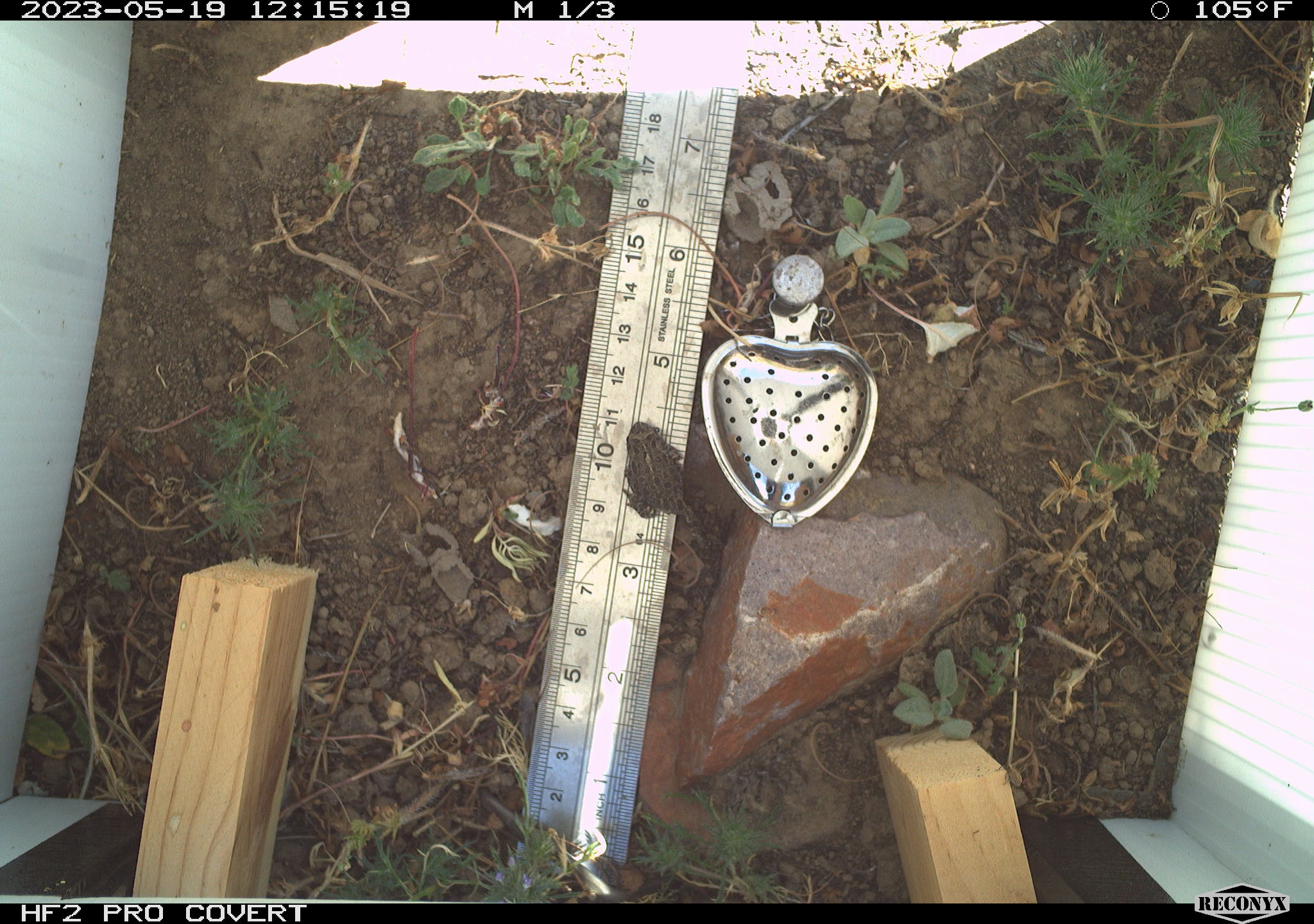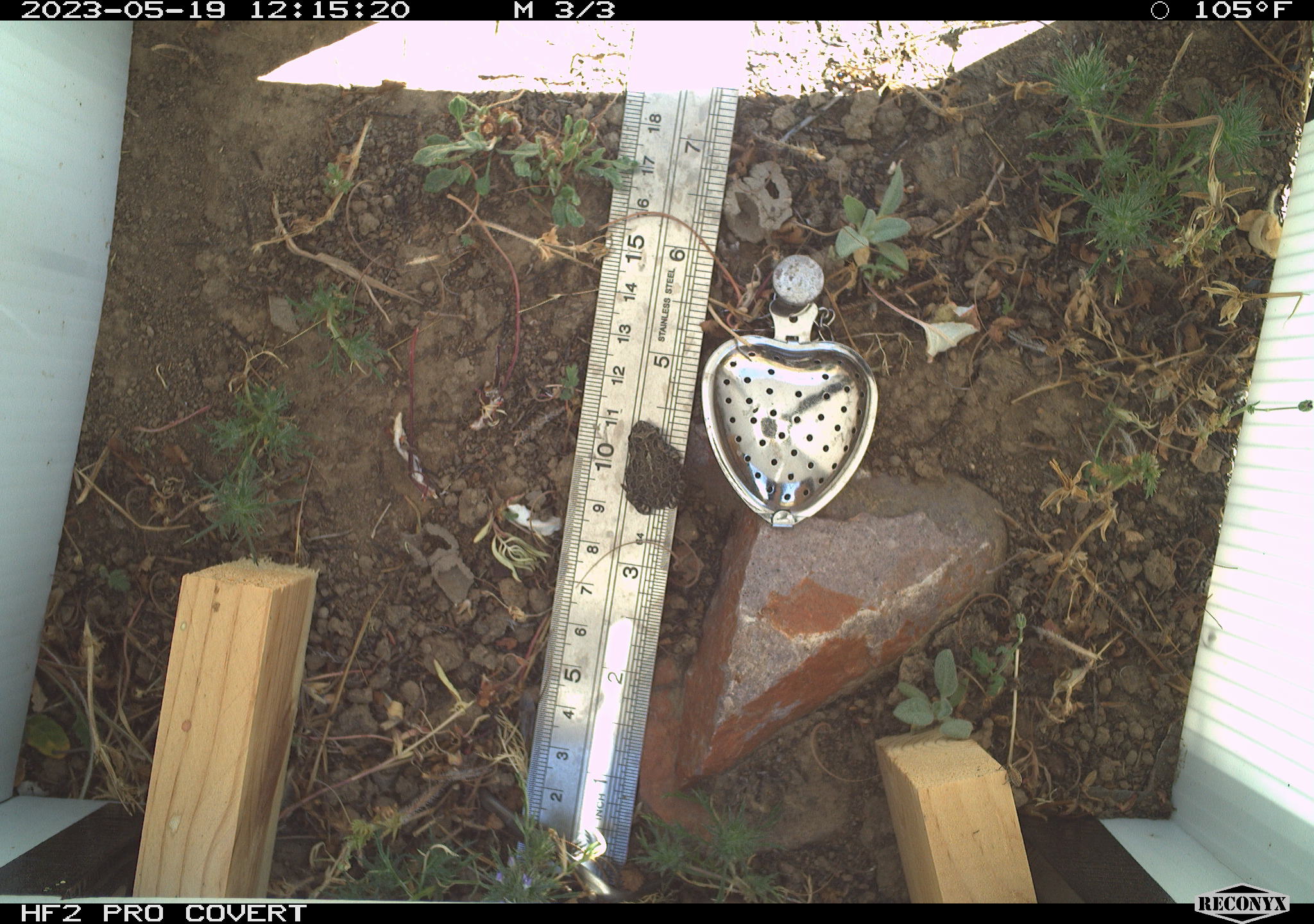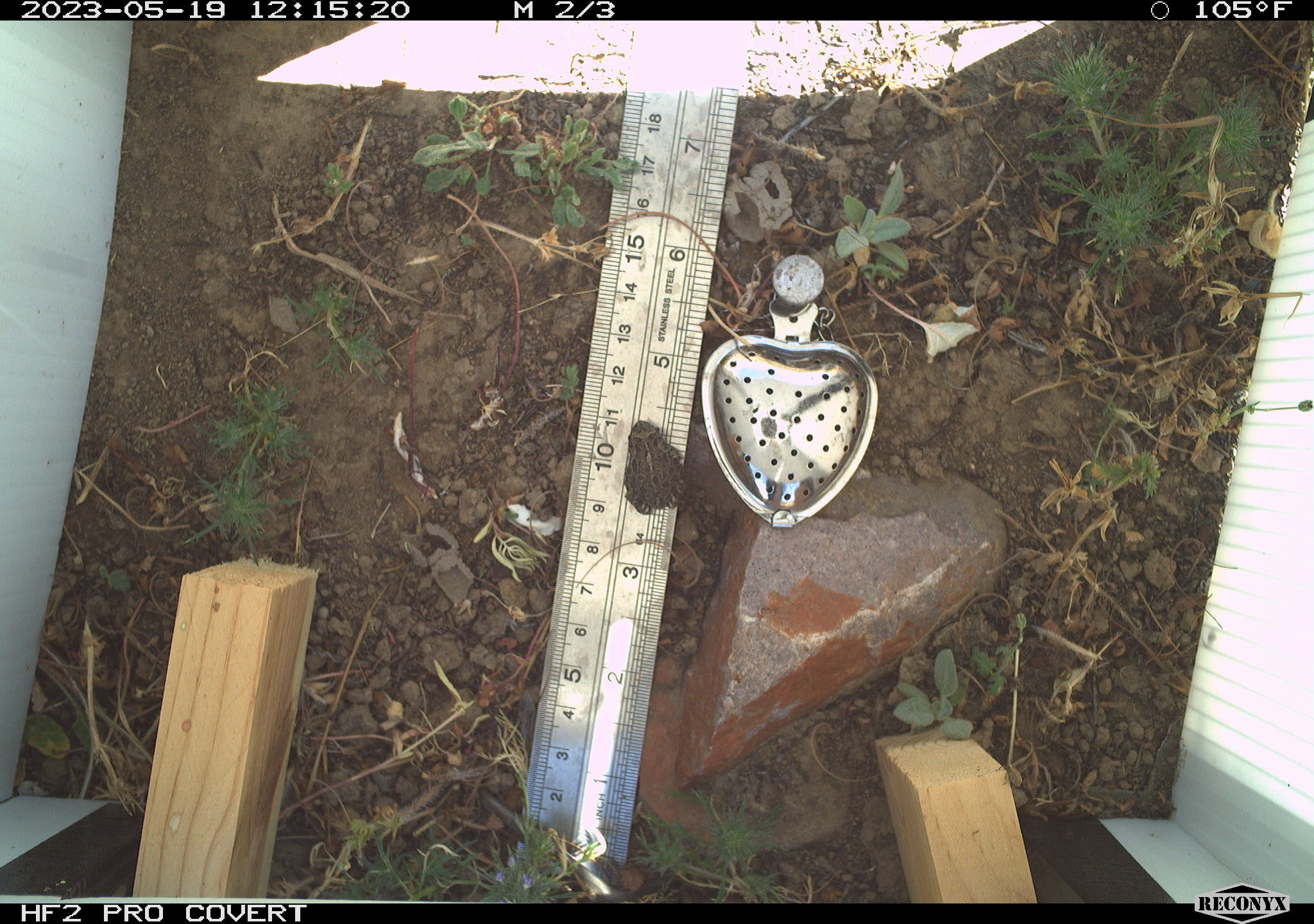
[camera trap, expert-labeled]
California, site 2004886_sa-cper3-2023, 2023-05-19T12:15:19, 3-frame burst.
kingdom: Animalia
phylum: Chordata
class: Amphibia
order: Anura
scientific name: Anura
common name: frogs